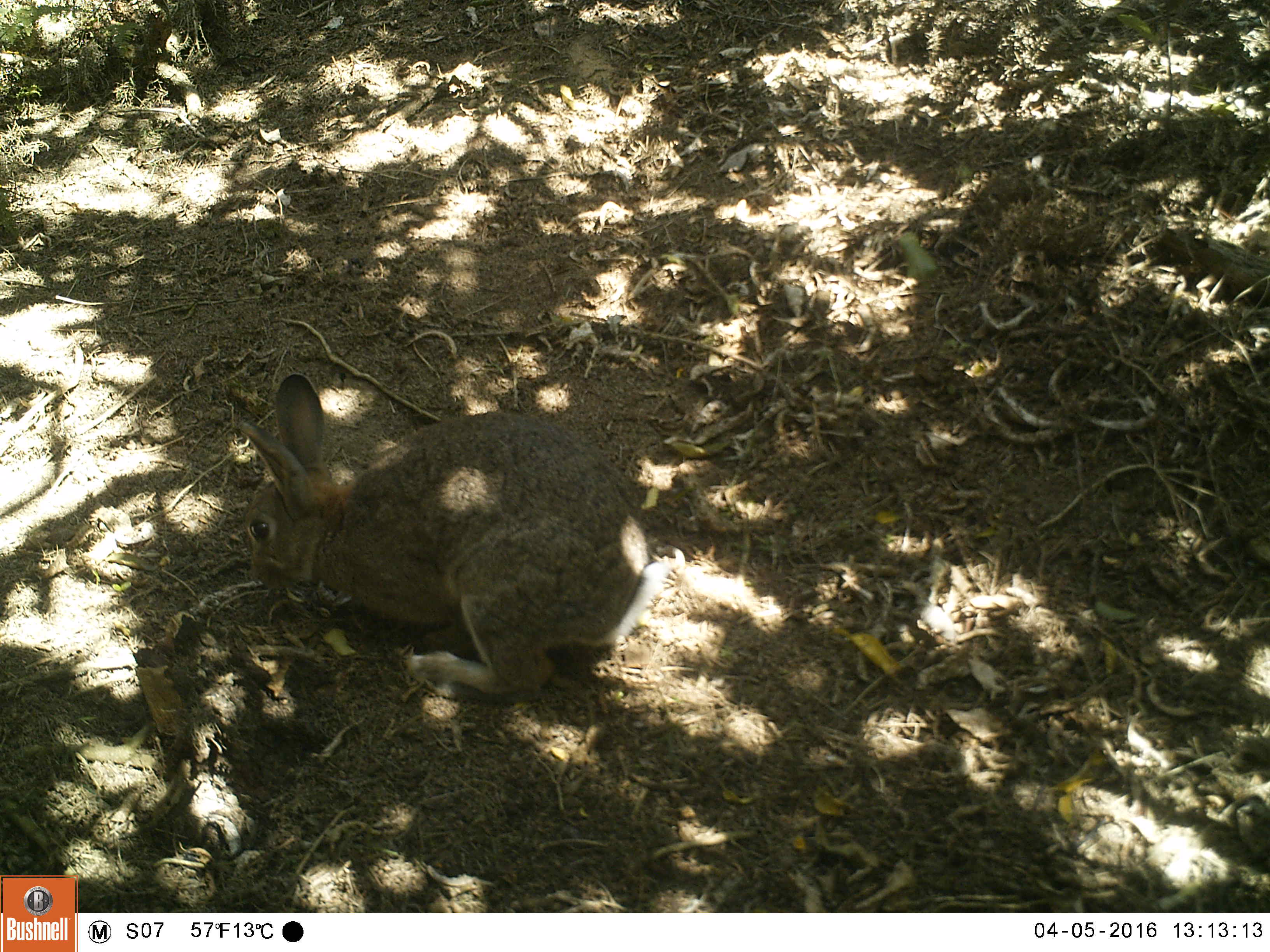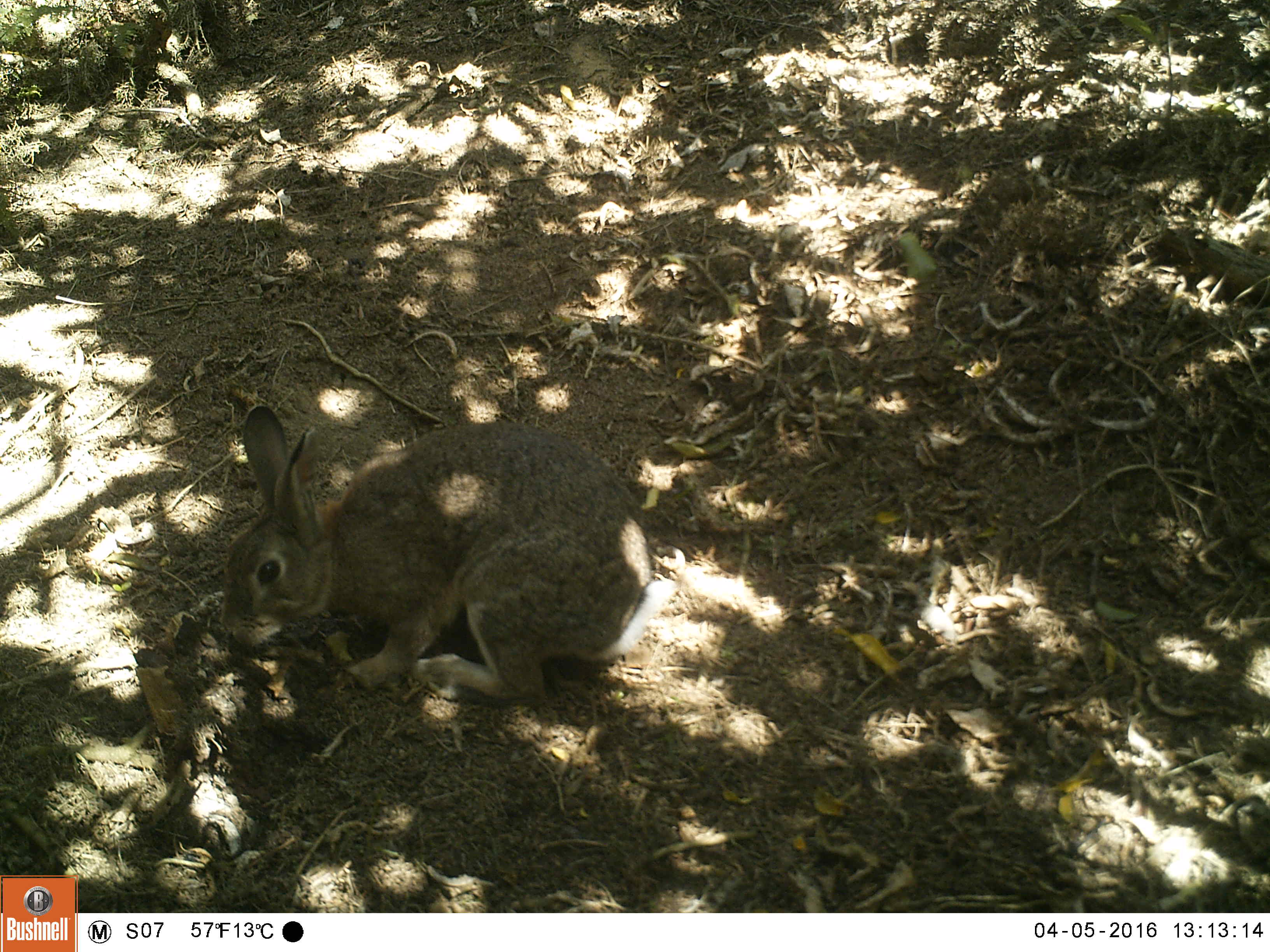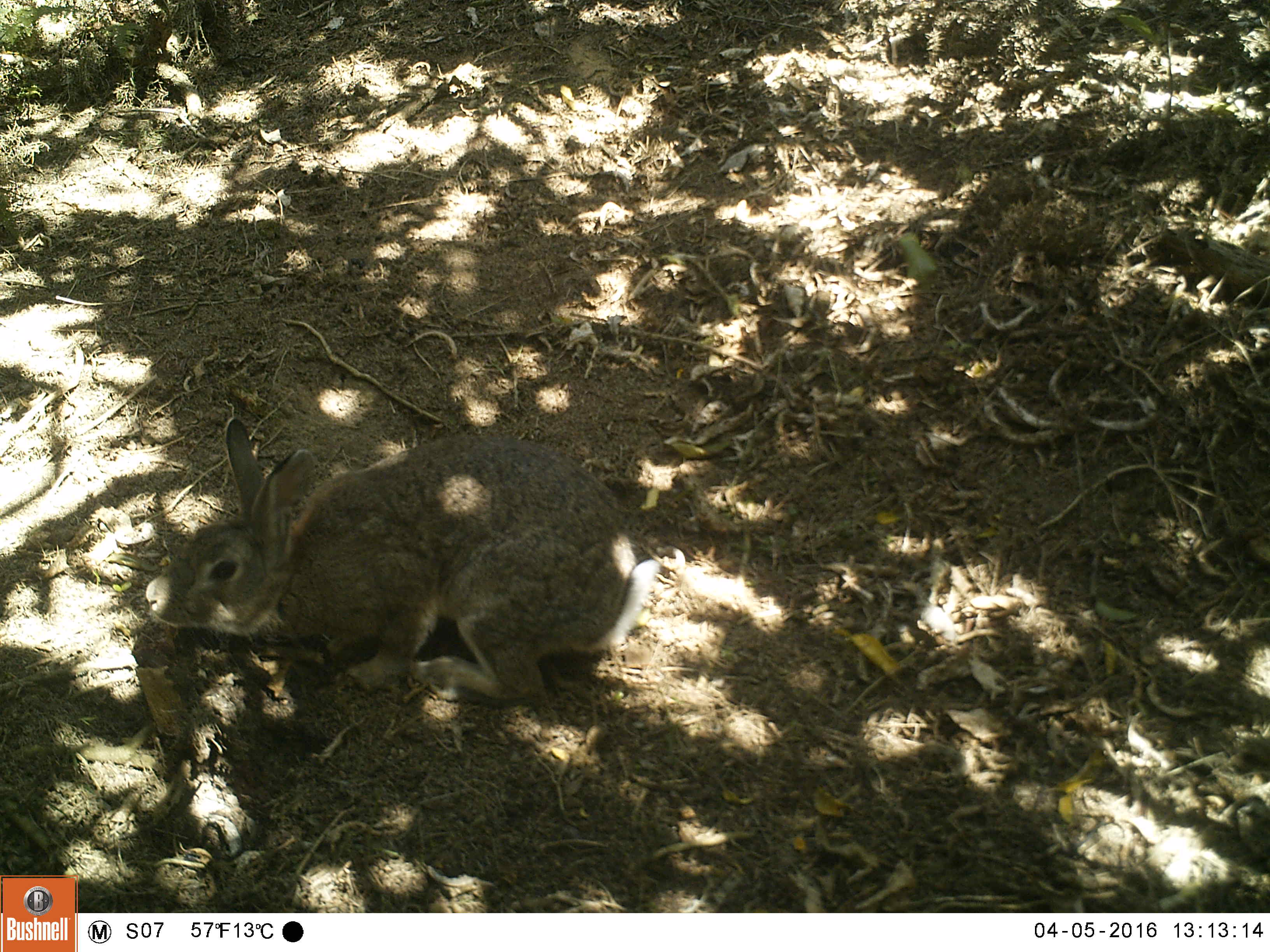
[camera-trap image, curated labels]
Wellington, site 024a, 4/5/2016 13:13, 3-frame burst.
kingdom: Animalia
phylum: Chordata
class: Mammalia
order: Lagomorpha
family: Leporidae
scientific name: Leporidae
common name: rabbit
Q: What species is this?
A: Rabbit (Leporidae).